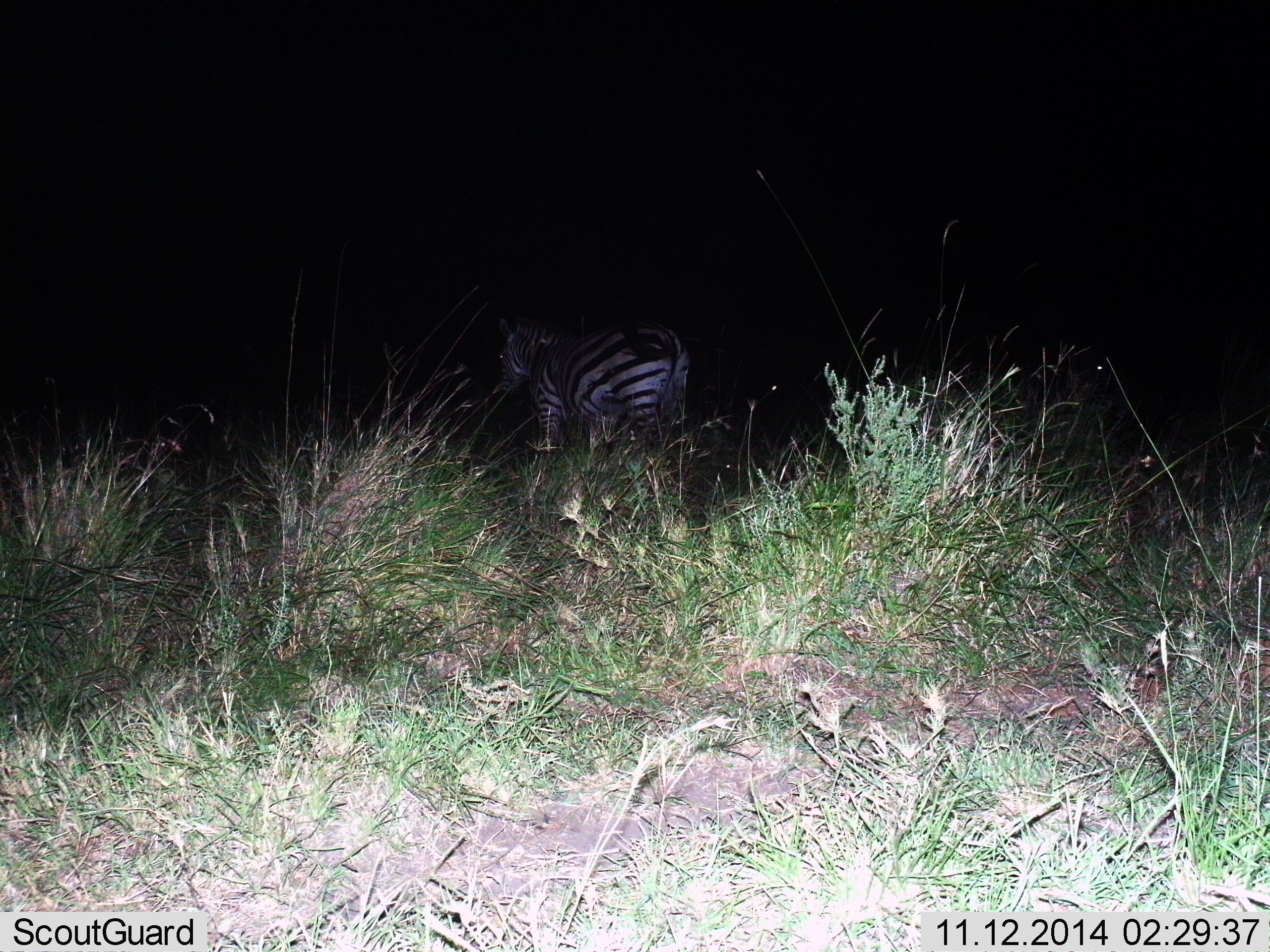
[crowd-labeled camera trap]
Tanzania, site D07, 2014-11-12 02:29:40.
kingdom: Animalia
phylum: Chordata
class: Mammalia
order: Perissodactyla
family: Equidae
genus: Equus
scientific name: Equus quagga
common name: plains zebra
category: zebra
Zebra (plains zebra) (Equus quagga), count 1. Behavior (volunteer vote fractions): standing 60%, resting 0%, moving 40%, interacting 0%. Young present (vote fraction): 0%. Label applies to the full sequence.